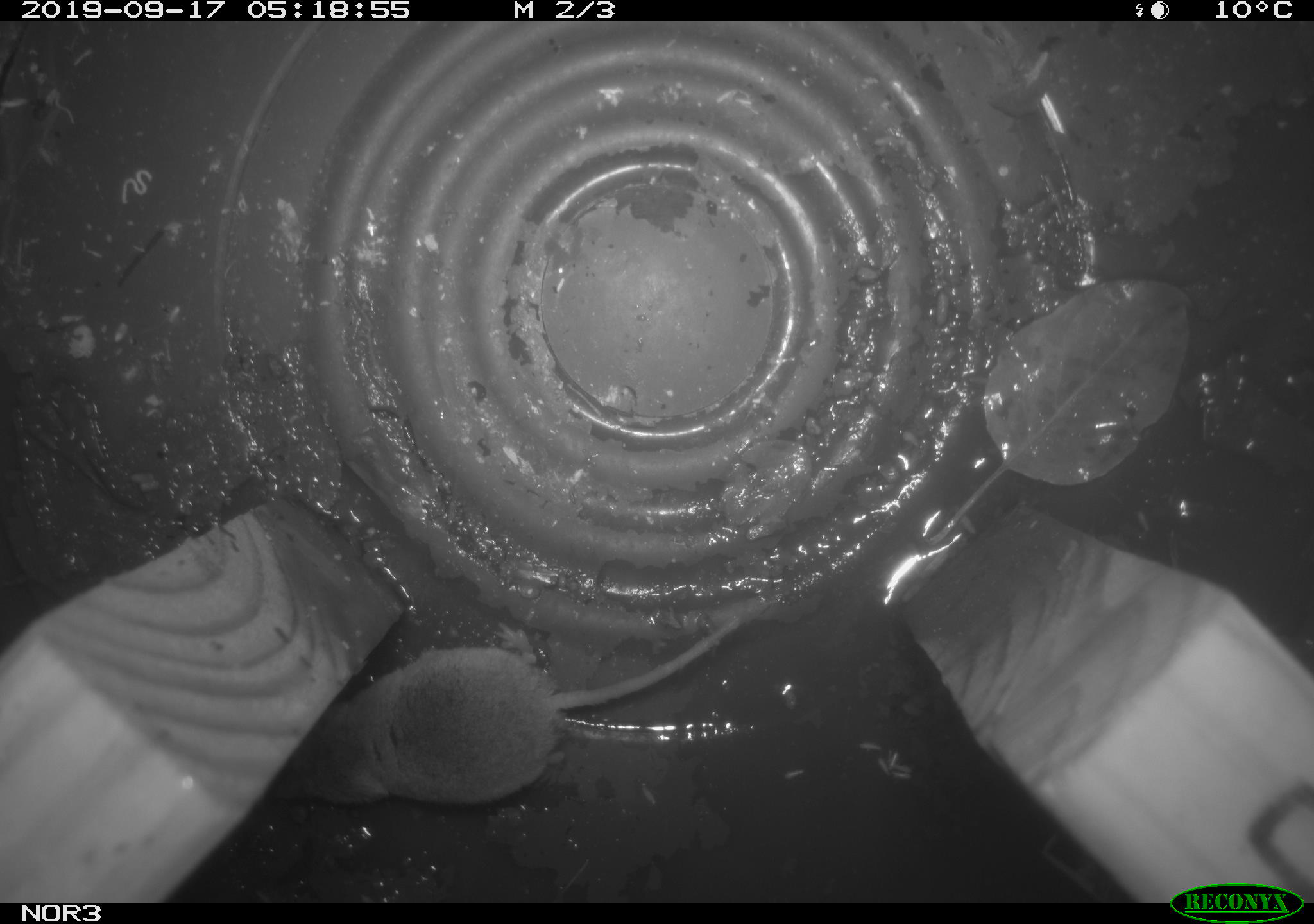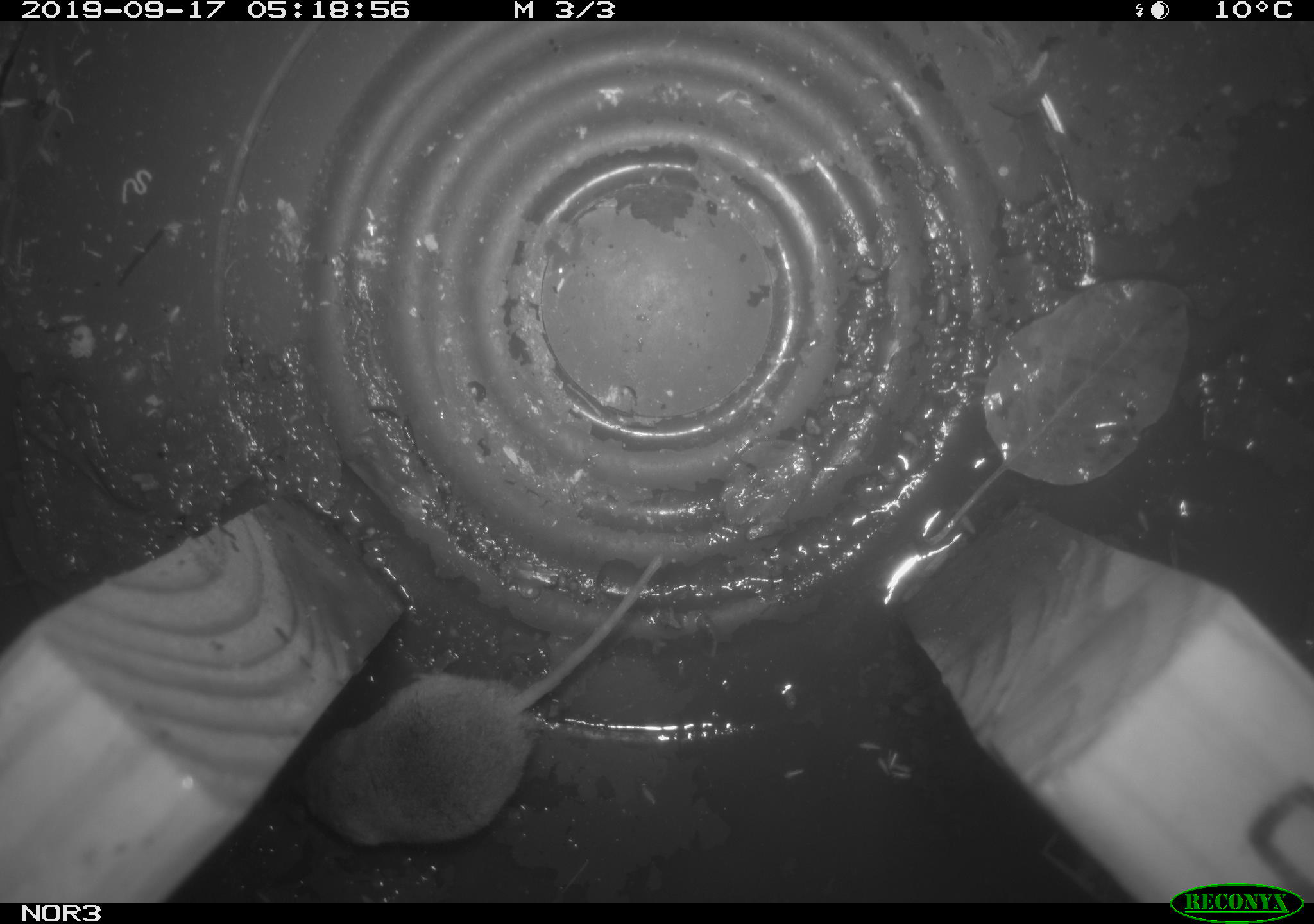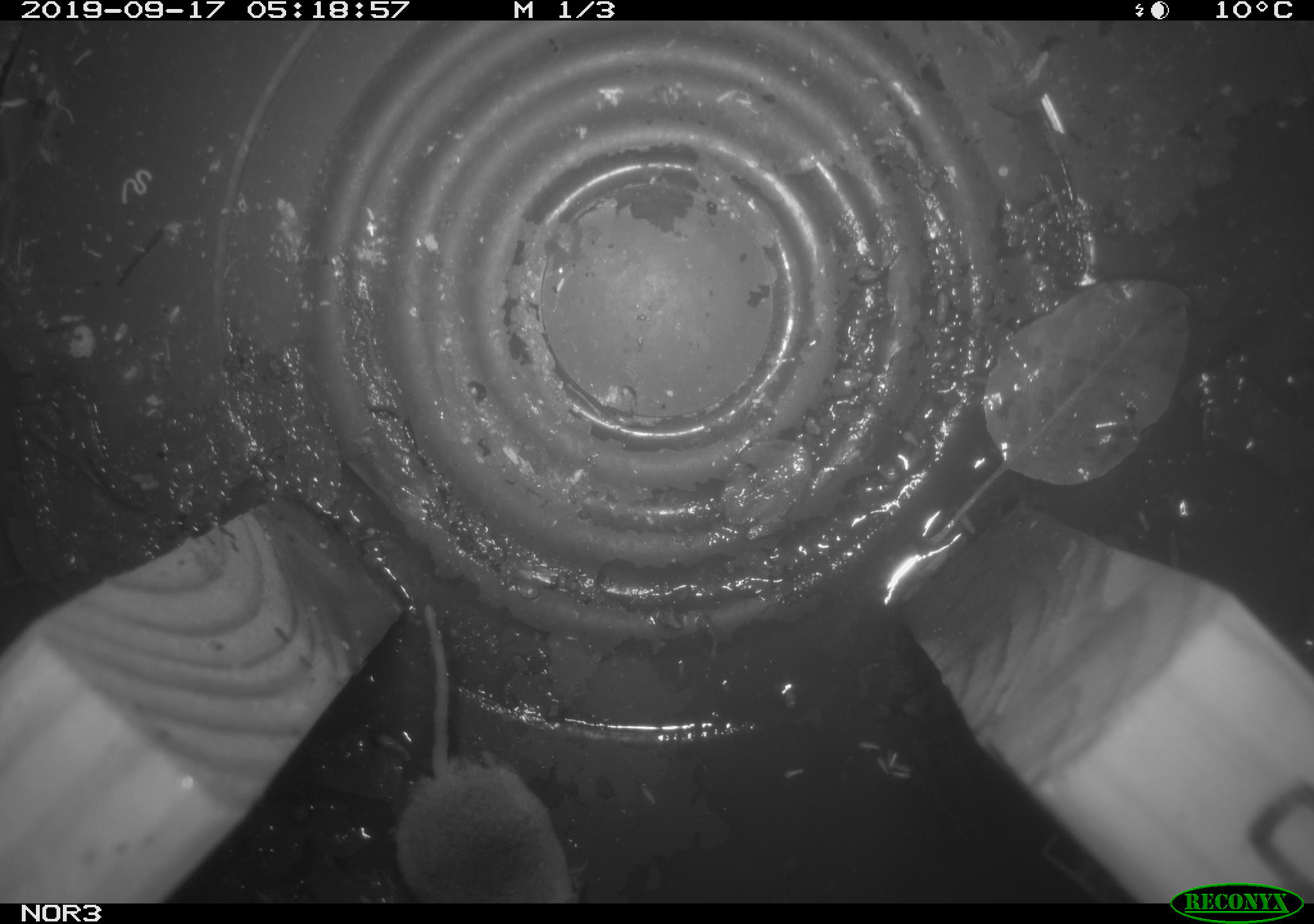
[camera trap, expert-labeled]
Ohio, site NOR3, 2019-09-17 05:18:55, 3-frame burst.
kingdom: Animalia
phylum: Chordata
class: Mammalia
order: Eulipotyphla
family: Soricidae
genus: Sorex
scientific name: Sorex cinereus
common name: masked shrew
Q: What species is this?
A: Masked shrew (Sorex cinereus).